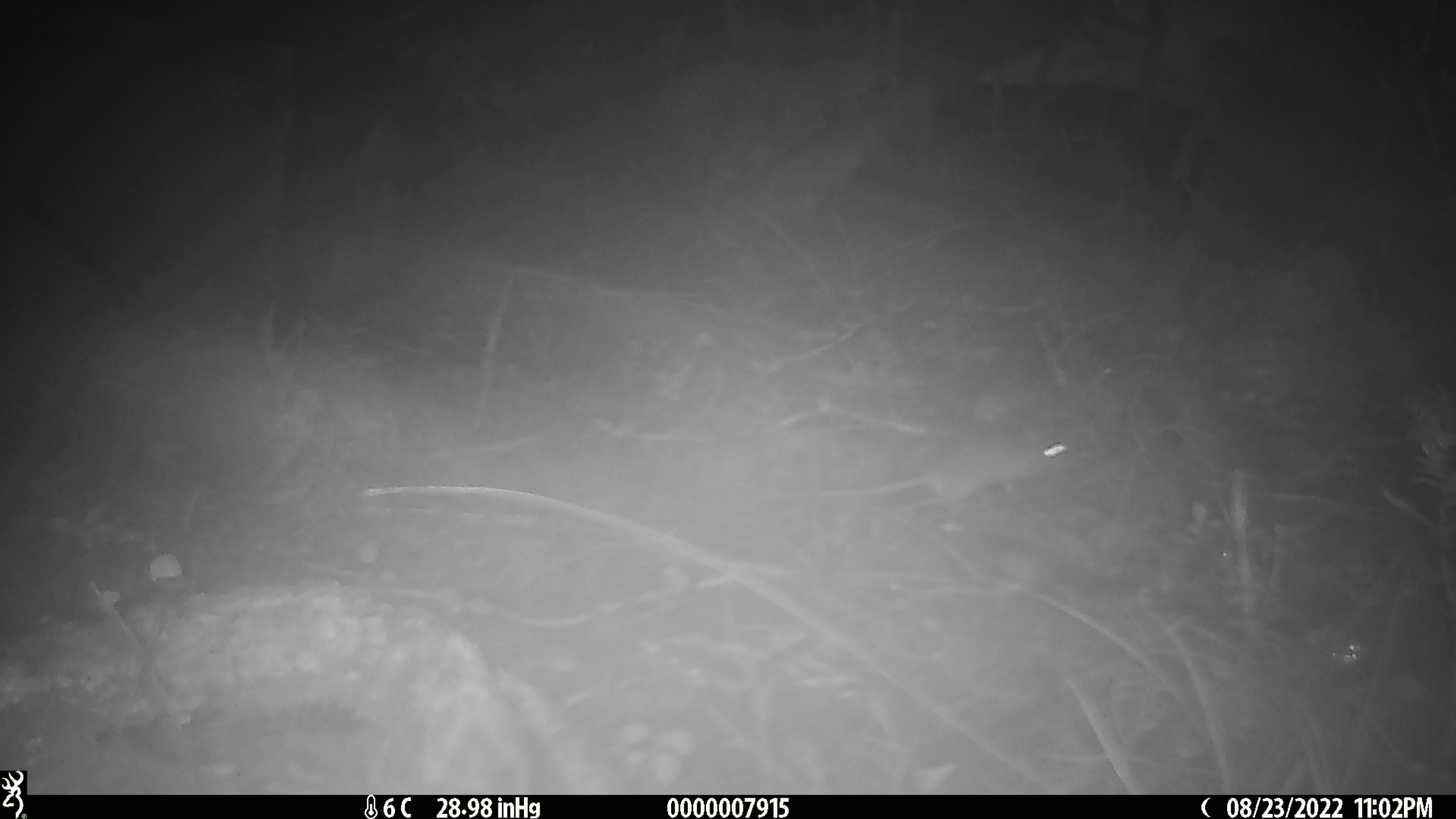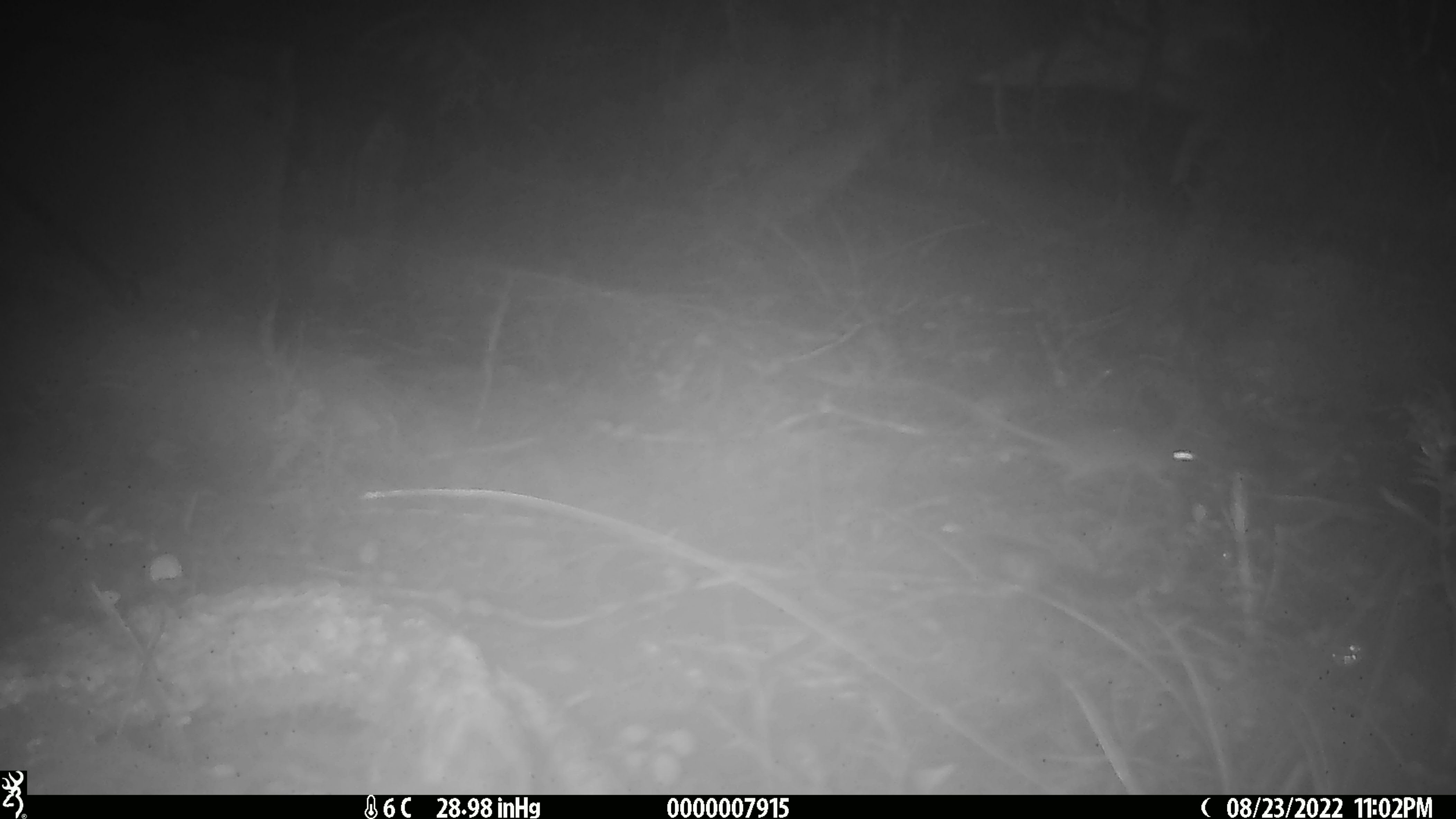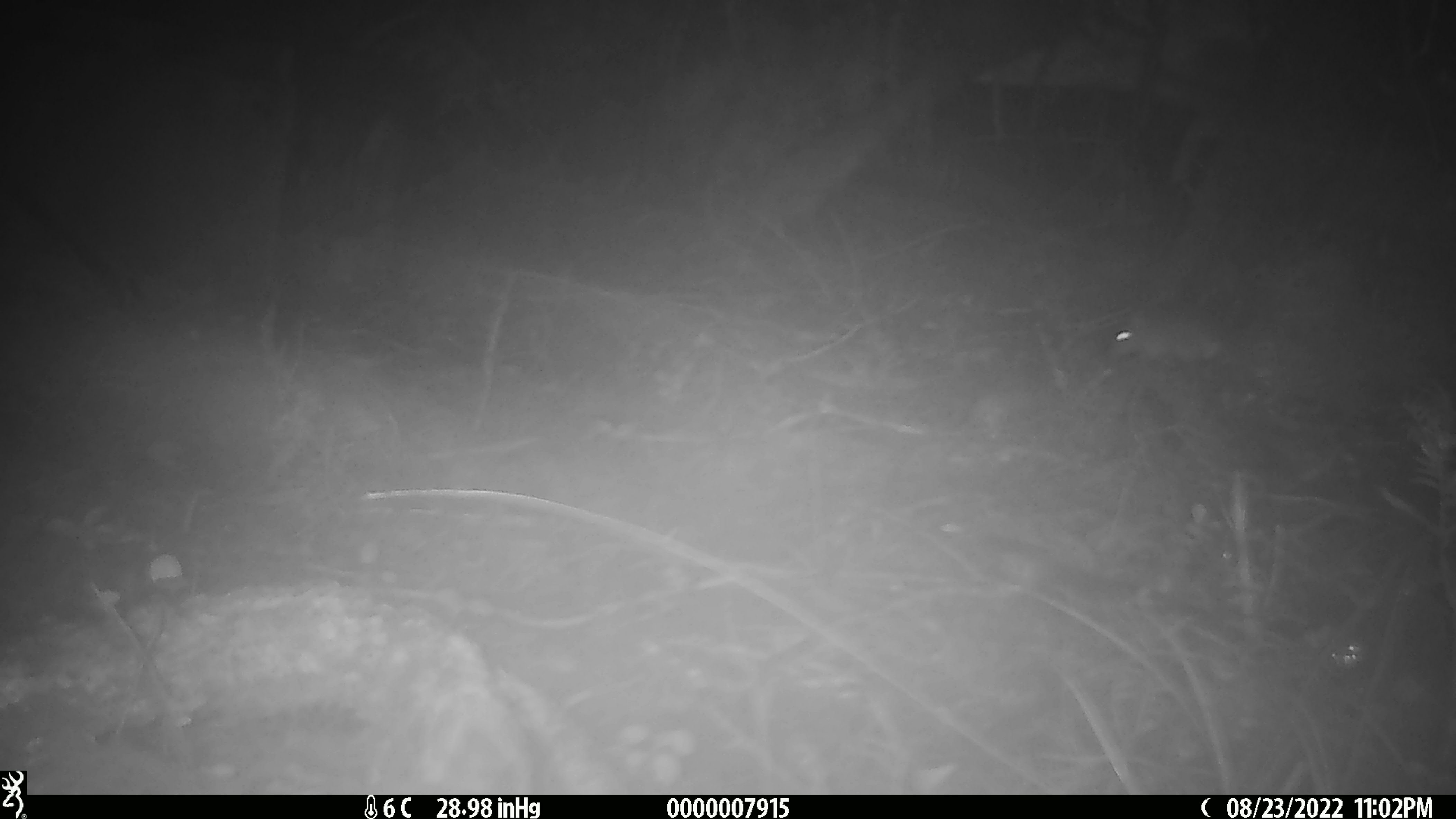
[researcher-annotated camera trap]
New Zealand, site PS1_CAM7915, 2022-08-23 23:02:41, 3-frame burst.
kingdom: Animalia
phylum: Chordata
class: Mammalia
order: Rodentia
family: Muridae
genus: Mus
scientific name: Mus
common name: mouse